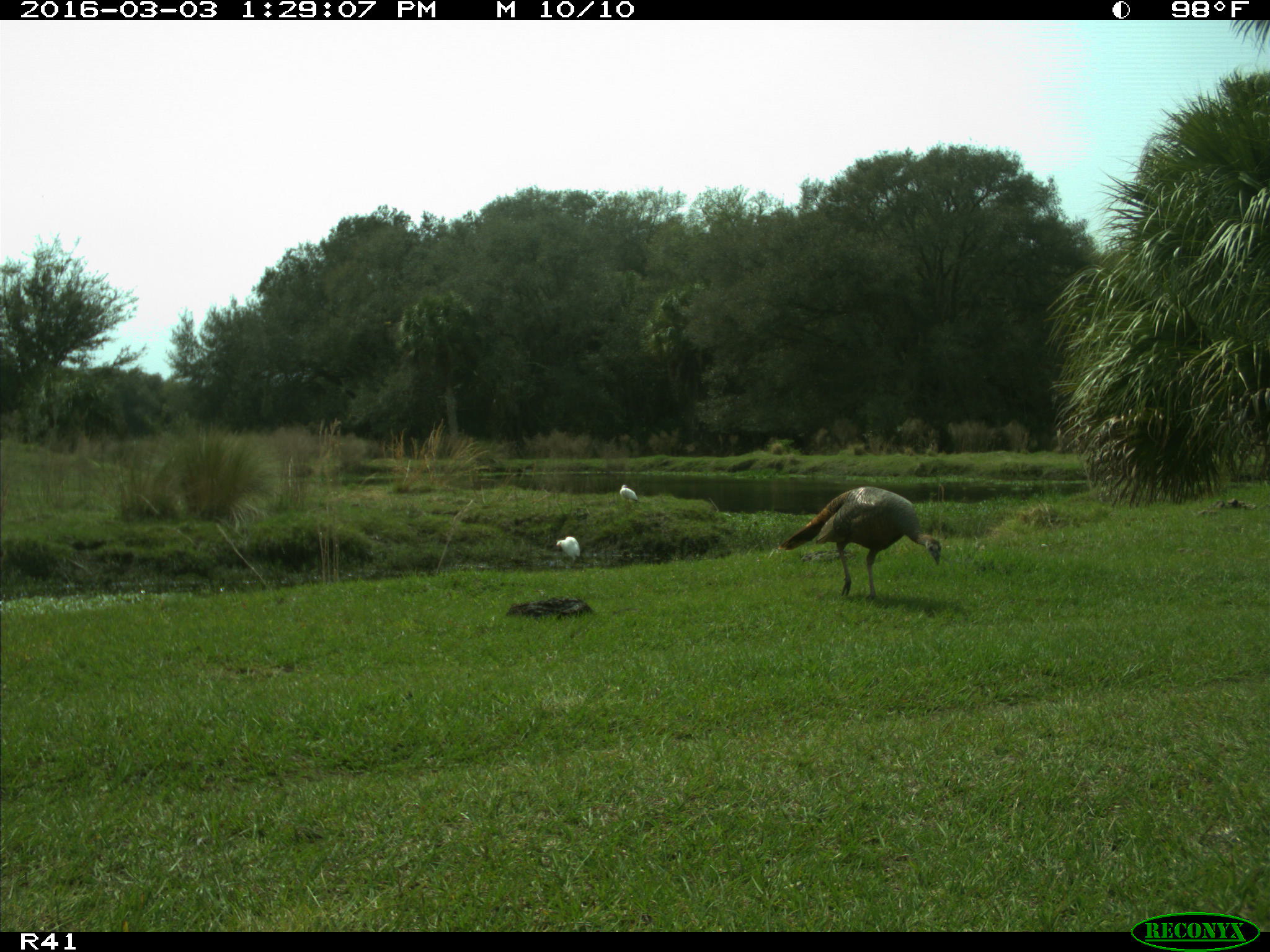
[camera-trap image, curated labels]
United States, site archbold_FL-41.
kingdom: Animalia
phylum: Chordata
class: Aves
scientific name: Aves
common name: birds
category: unidentified bird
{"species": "unidentified bird (birds) (Aves)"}